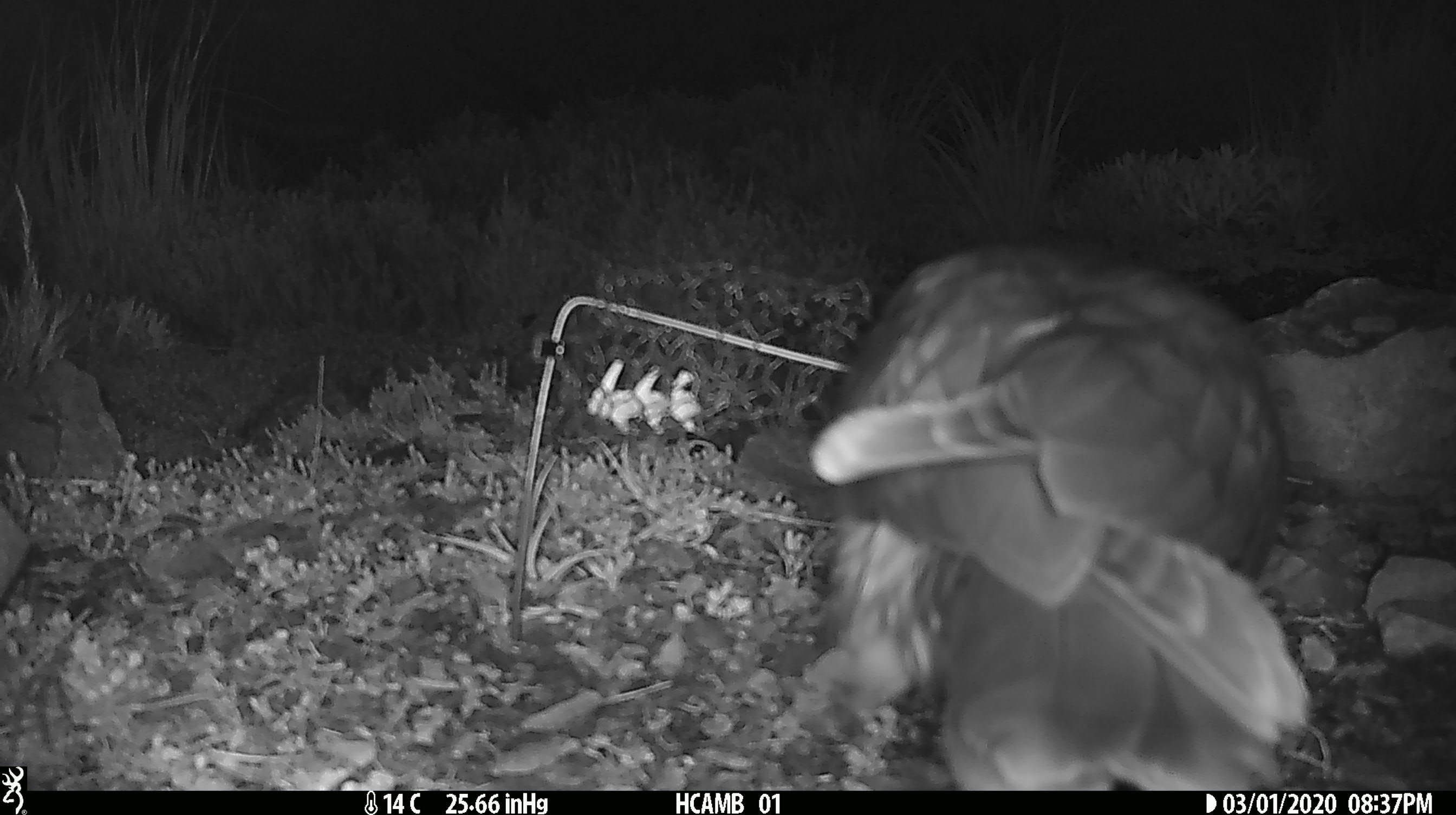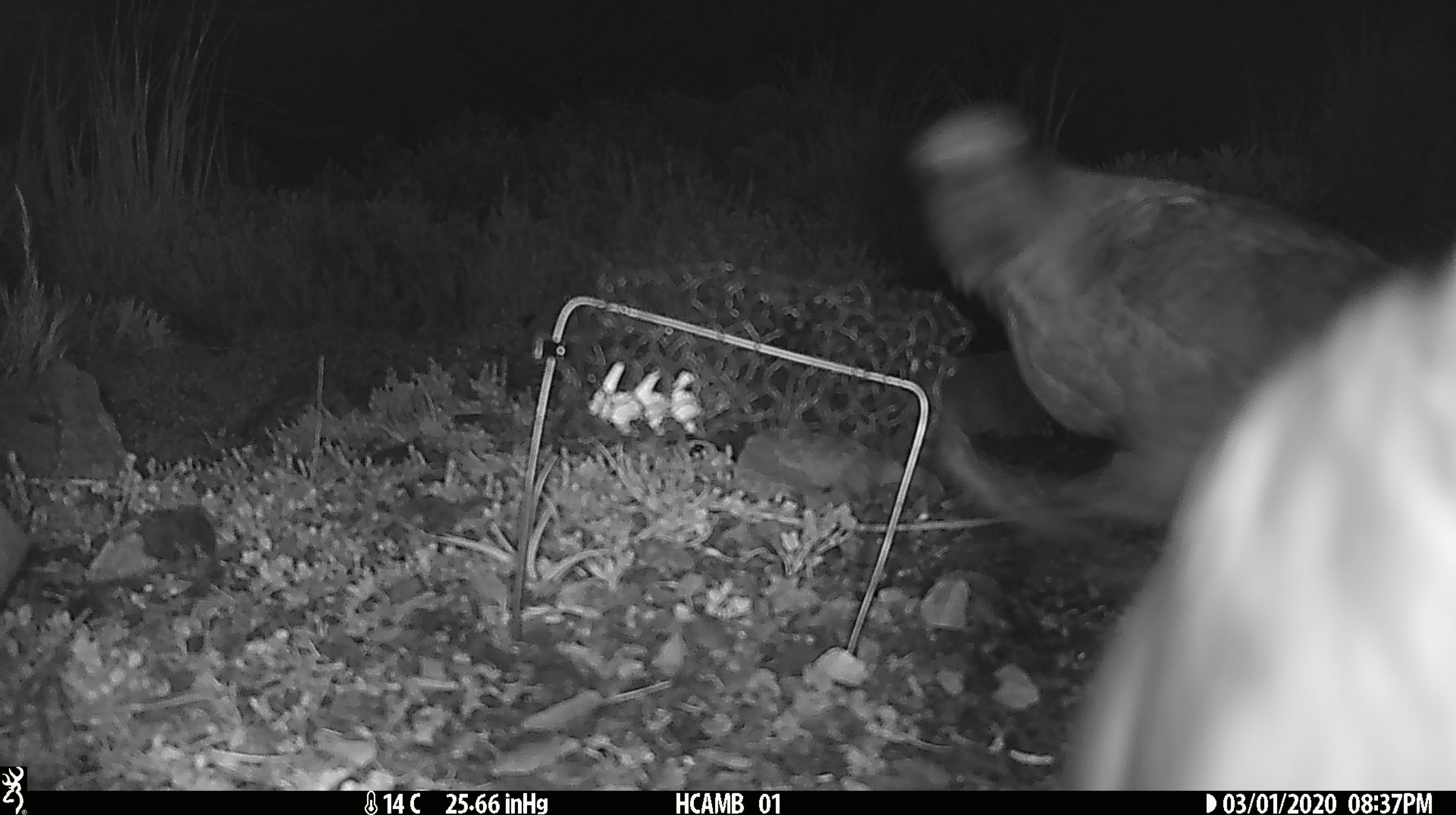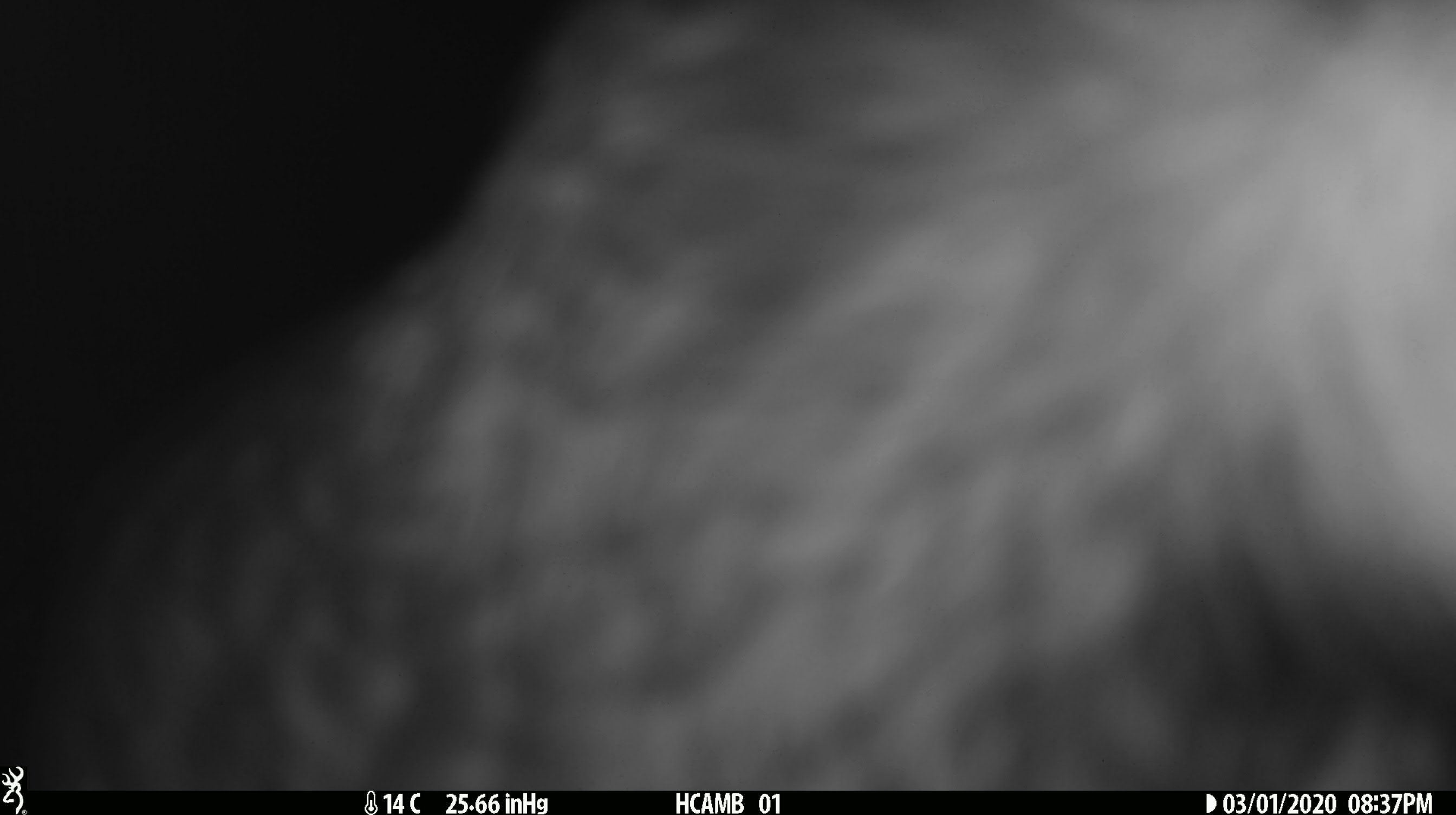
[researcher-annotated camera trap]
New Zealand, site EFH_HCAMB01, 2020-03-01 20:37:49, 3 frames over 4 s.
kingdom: Animalia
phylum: Chordata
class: Aves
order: Psittaciformes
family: Strigopidae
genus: Nestor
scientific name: Nestor notabilis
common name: kea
Kea (Nestor notabilis).